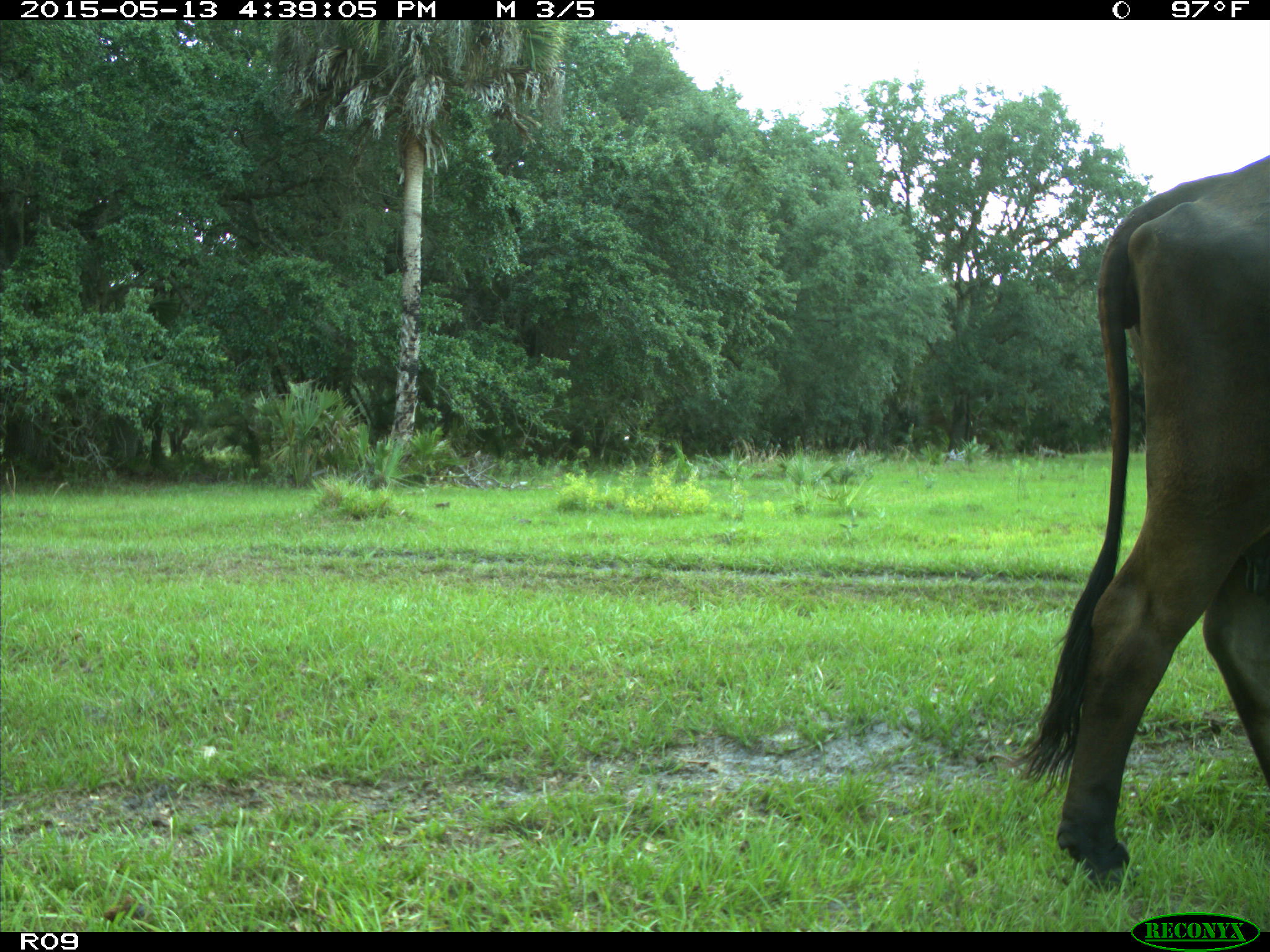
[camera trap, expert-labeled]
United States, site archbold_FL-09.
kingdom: Animalia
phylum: Chordata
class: Mammalia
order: Artiodactyla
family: Bovidae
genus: Bos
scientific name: Bos taurus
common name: domestic cow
Bos taurus (domestic cow).